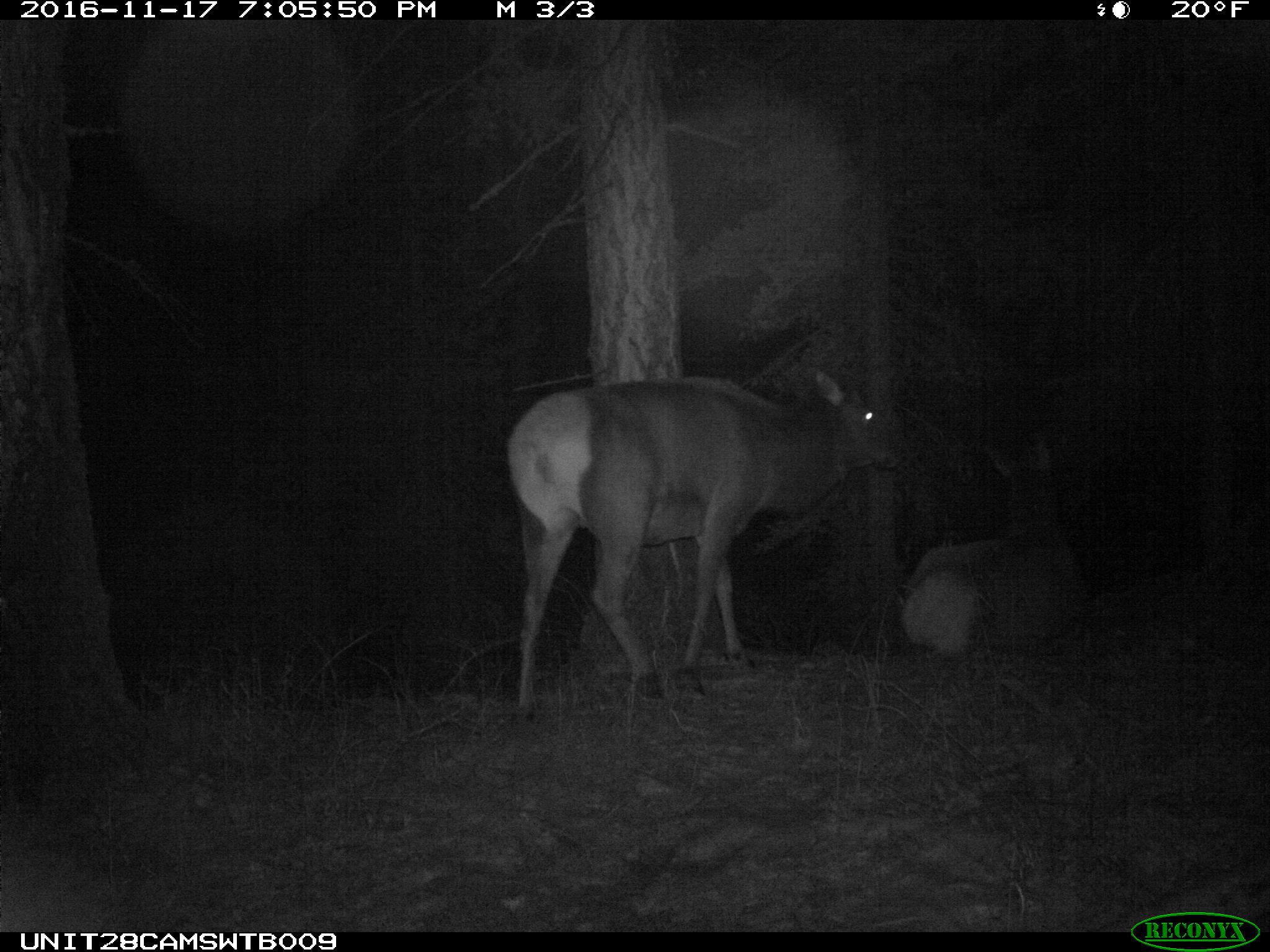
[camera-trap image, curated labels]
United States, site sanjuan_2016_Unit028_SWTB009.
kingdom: Animalia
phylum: Chordata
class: Mammalia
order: Artiodactyla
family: Cervidae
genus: Cervus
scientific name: Cervus elaphus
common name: red deer